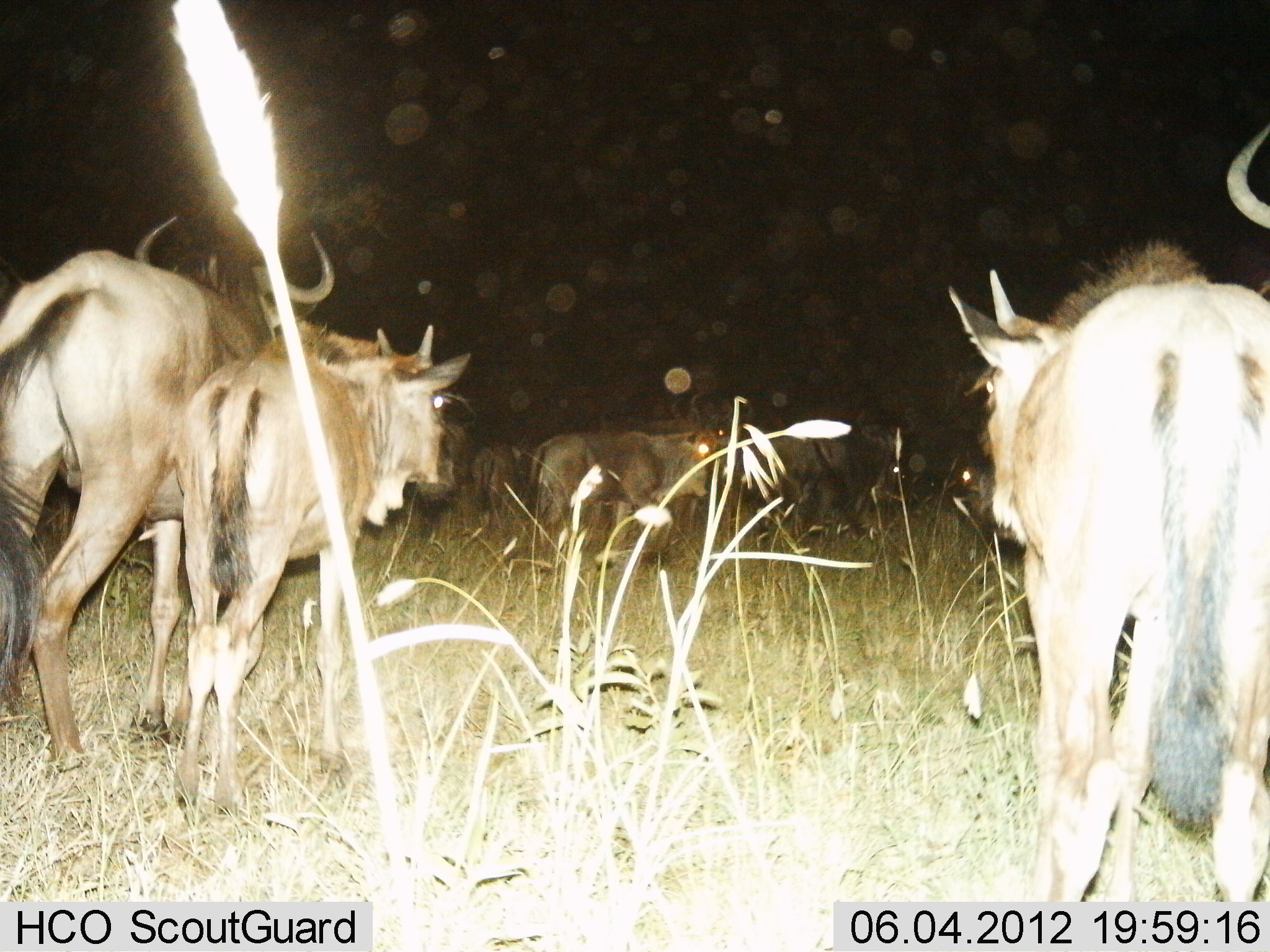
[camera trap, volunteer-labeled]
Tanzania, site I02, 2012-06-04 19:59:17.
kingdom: Animalia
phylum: Chordata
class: Mammalia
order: Artiodactyla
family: Bovidae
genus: Connochaetes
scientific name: Connochaetes taurinus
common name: blue wildebeest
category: wildebeest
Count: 7.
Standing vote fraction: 40%.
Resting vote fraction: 0%.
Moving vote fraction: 70%.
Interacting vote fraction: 0%.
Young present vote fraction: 60%.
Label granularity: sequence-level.